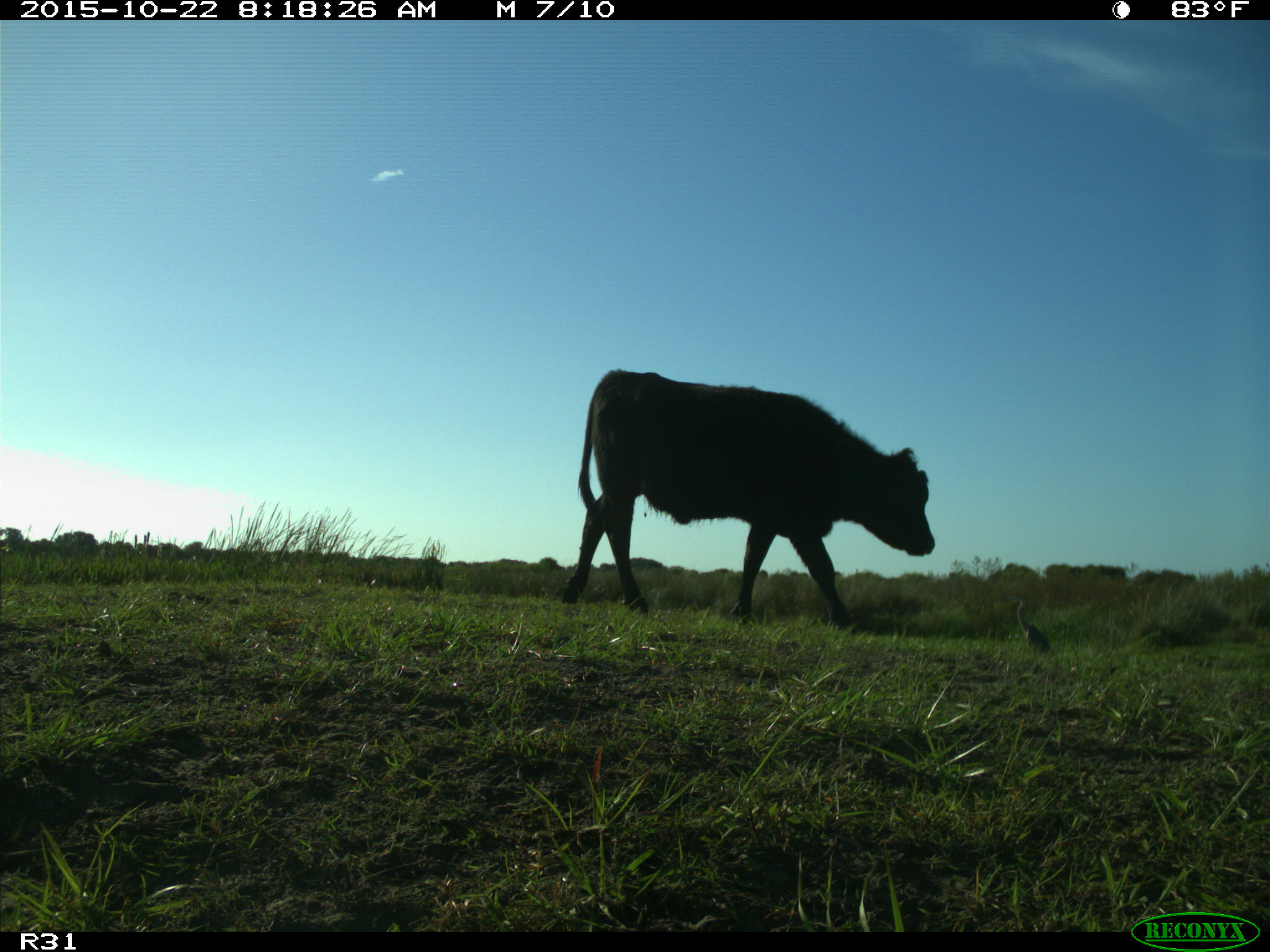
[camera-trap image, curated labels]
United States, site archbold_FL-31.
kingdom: Animalia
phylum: Chordata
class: Mammalia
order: Artiodactyla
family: Bovidae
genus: Bos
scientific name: Bos taurus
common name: domestic cow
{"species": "Bos taurus (domestic cow)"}